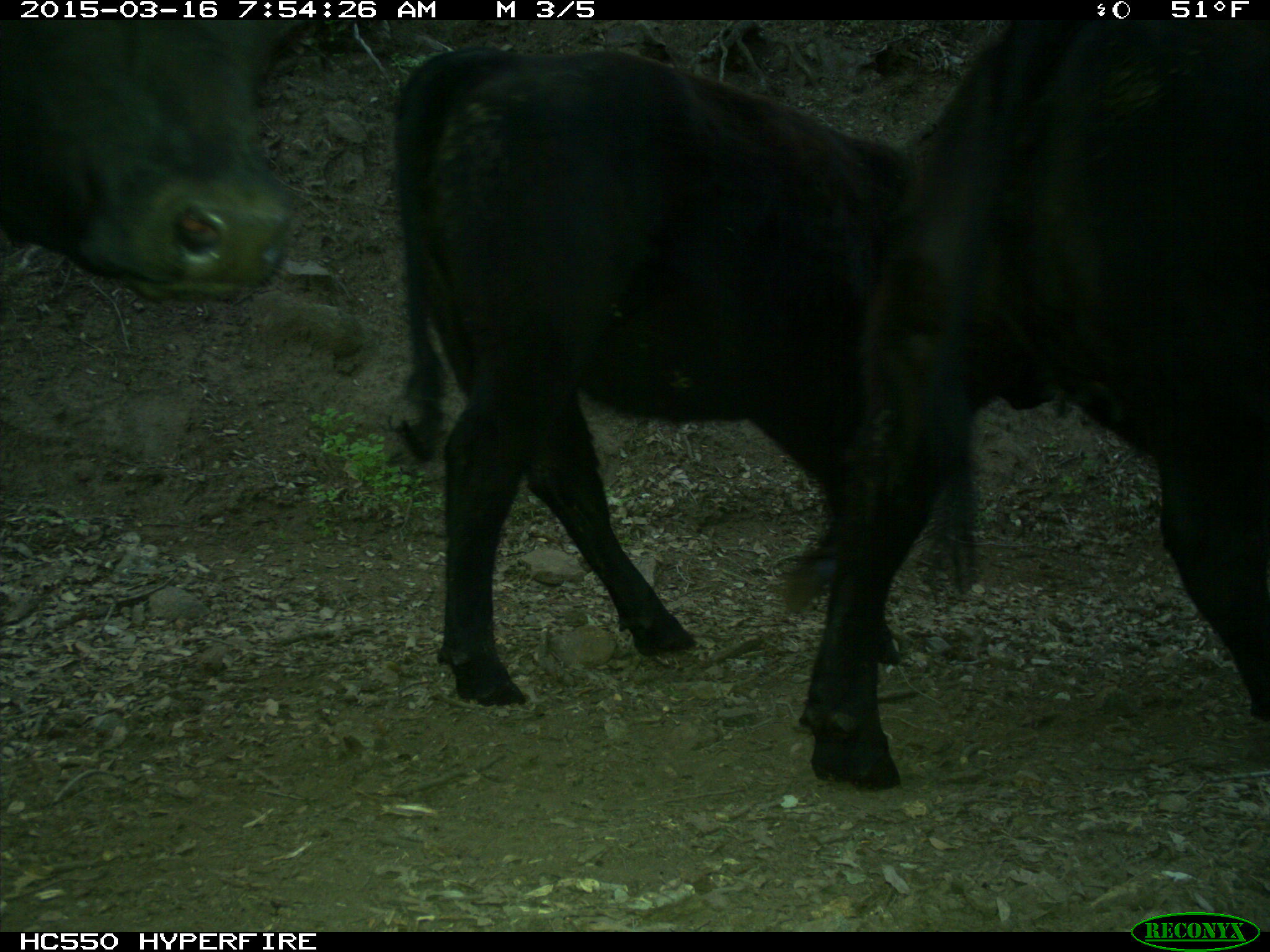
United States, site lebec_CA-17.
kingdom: Animalia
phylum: Chordata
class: Mammalia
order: Artiodactyla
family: Bovidae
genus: Bos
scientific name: Bos taurus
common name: domestic cow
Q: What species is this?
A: Bos taurus (domestic cow).